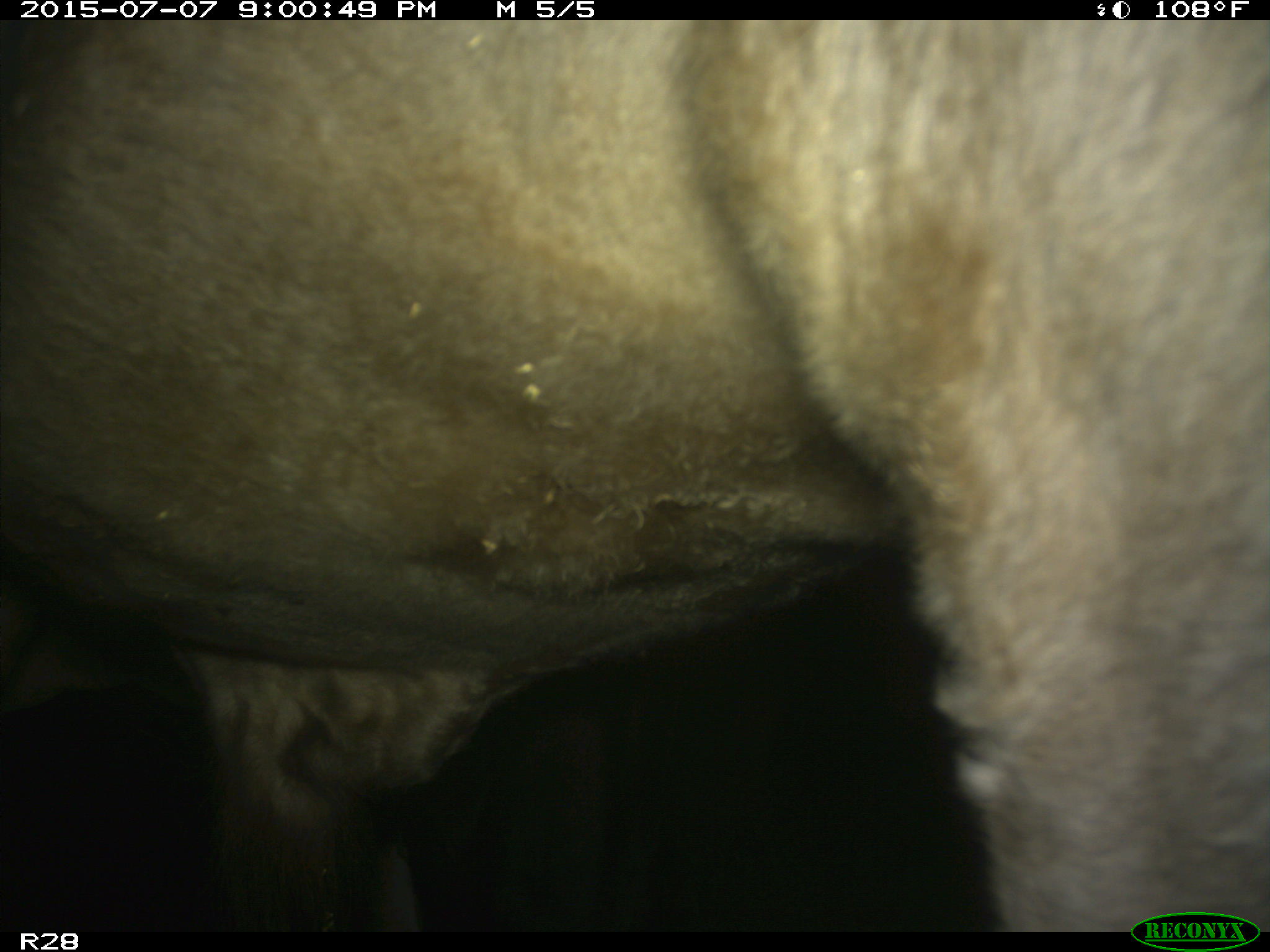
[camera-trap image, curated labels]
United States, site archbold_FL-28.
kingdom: Animalia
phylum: Chordata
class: Mammalia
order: Artiodactyla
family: Bovidae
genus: Bos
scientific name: Bos taurus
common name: domestic cow